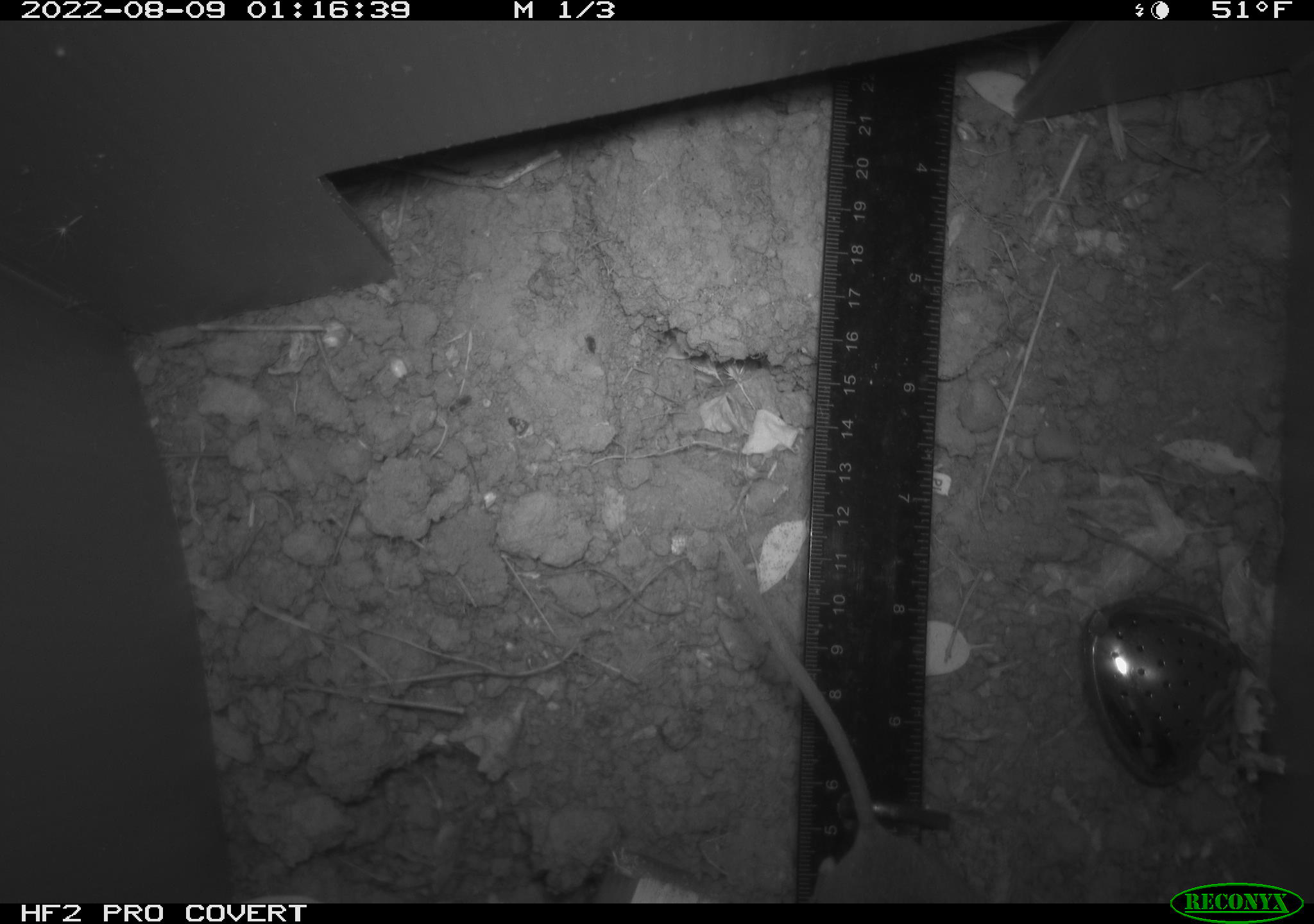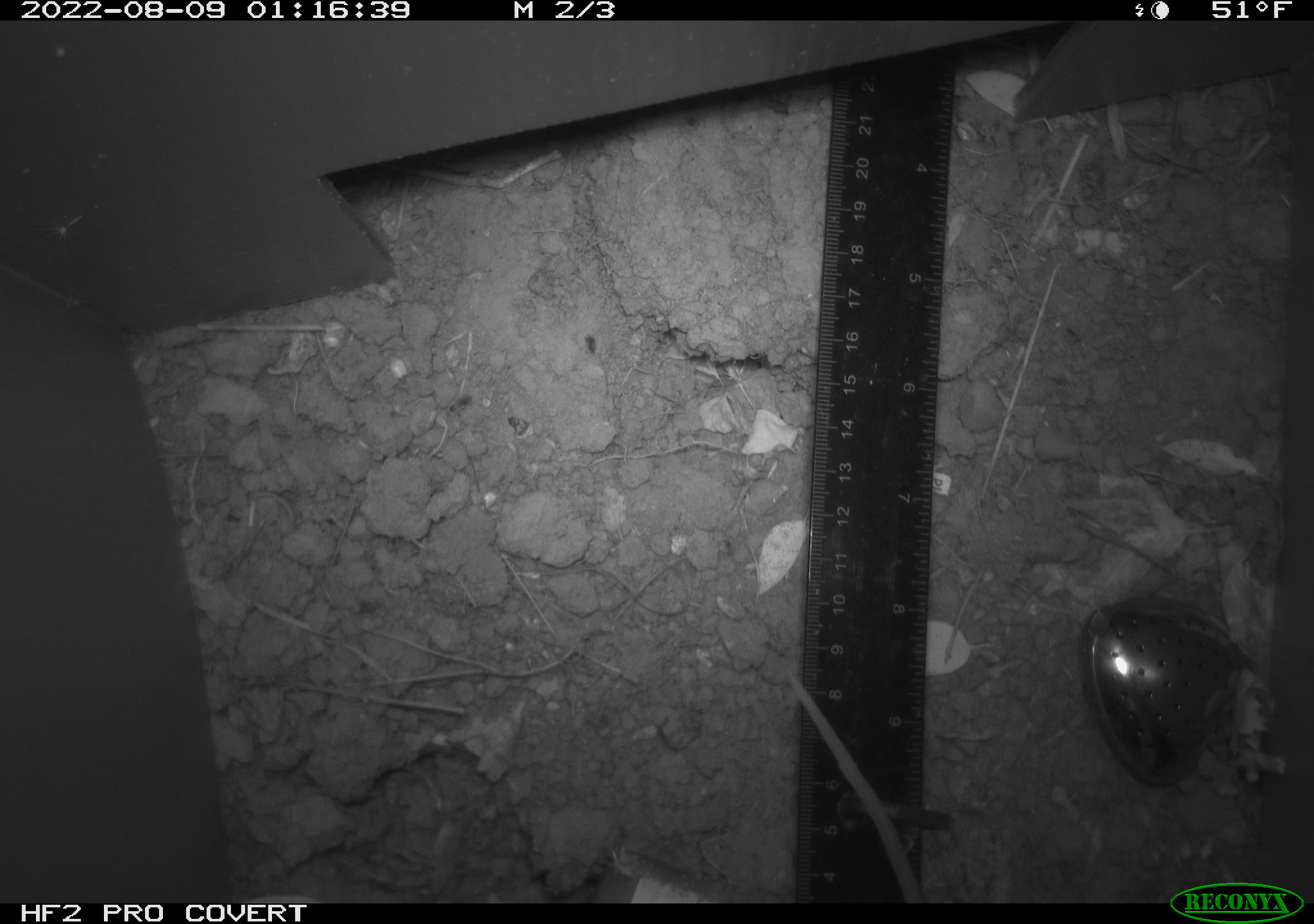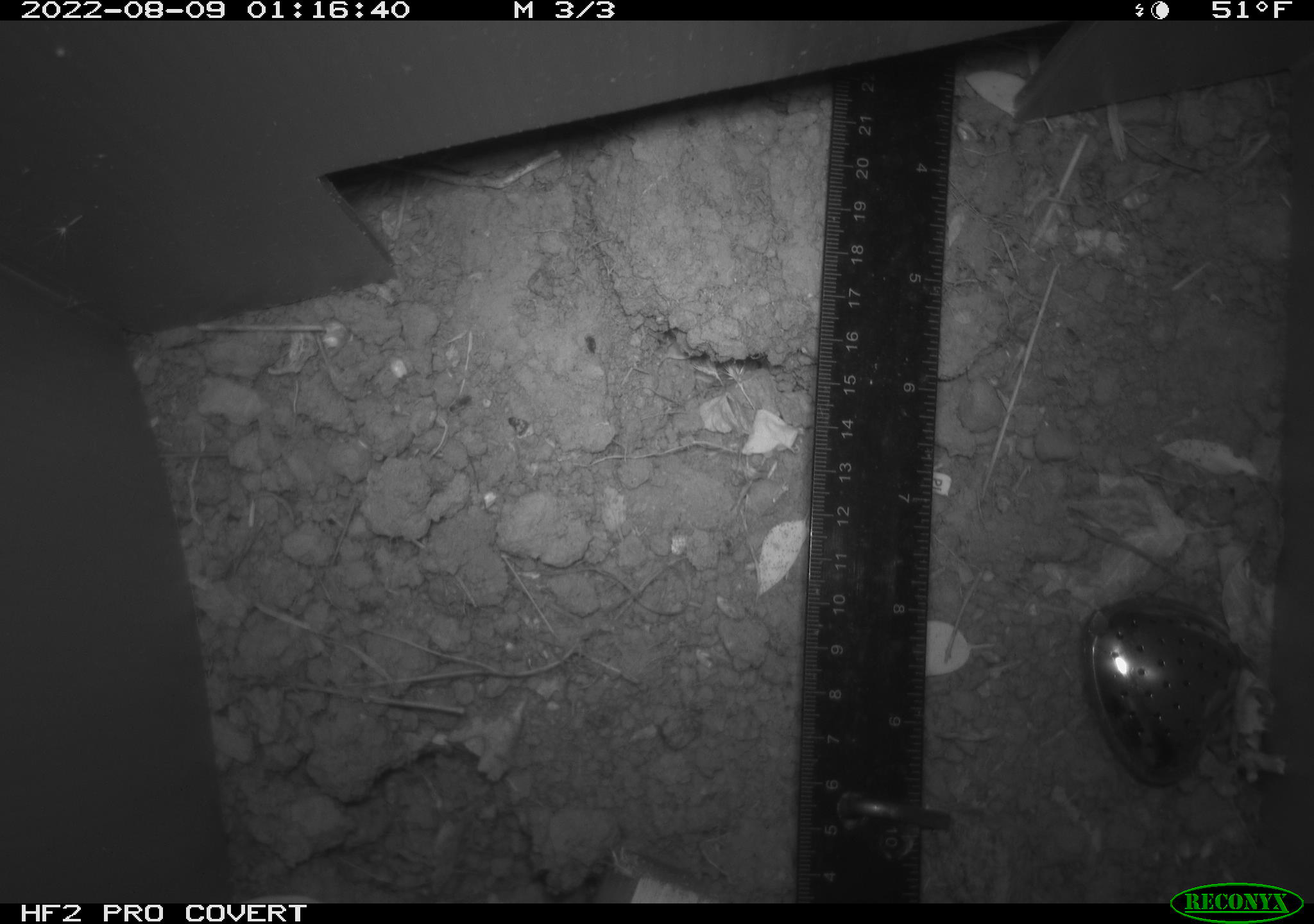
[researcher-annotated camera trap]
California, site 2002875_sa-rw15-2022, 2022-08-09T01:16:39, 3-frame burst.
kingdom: Animalia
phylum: Chordata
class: Mammalia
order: Rodentia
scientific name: Rodentia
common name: rodent